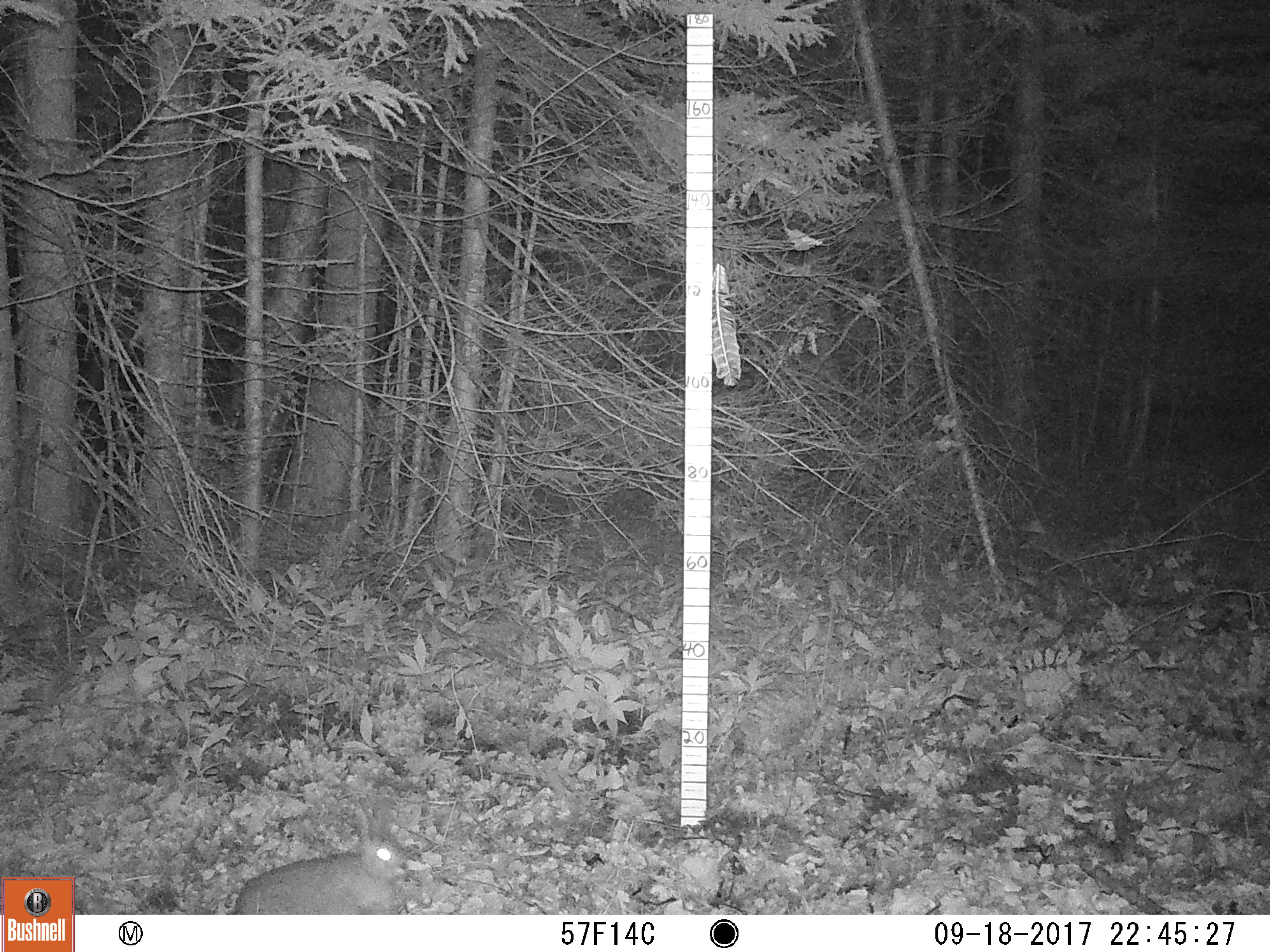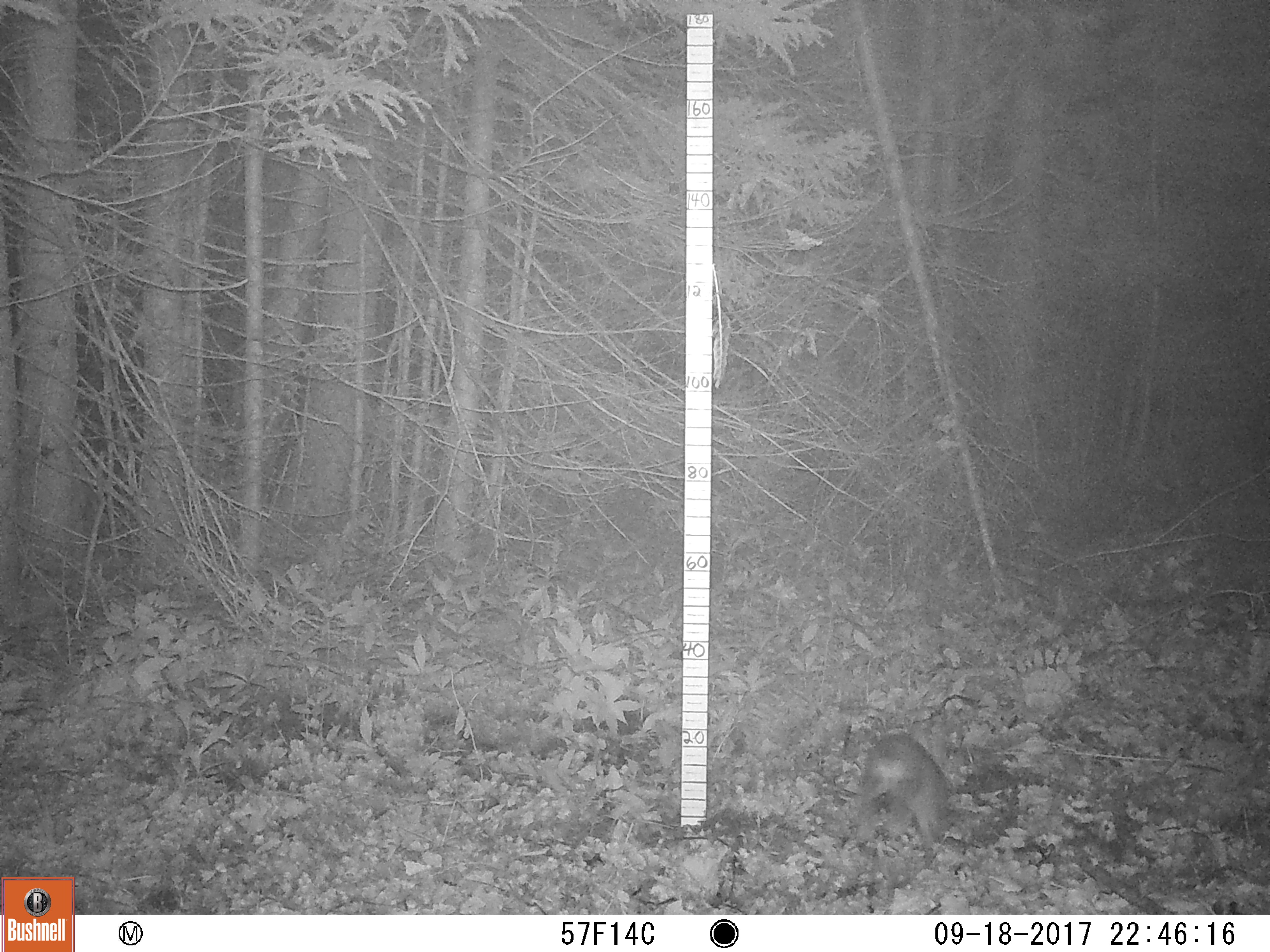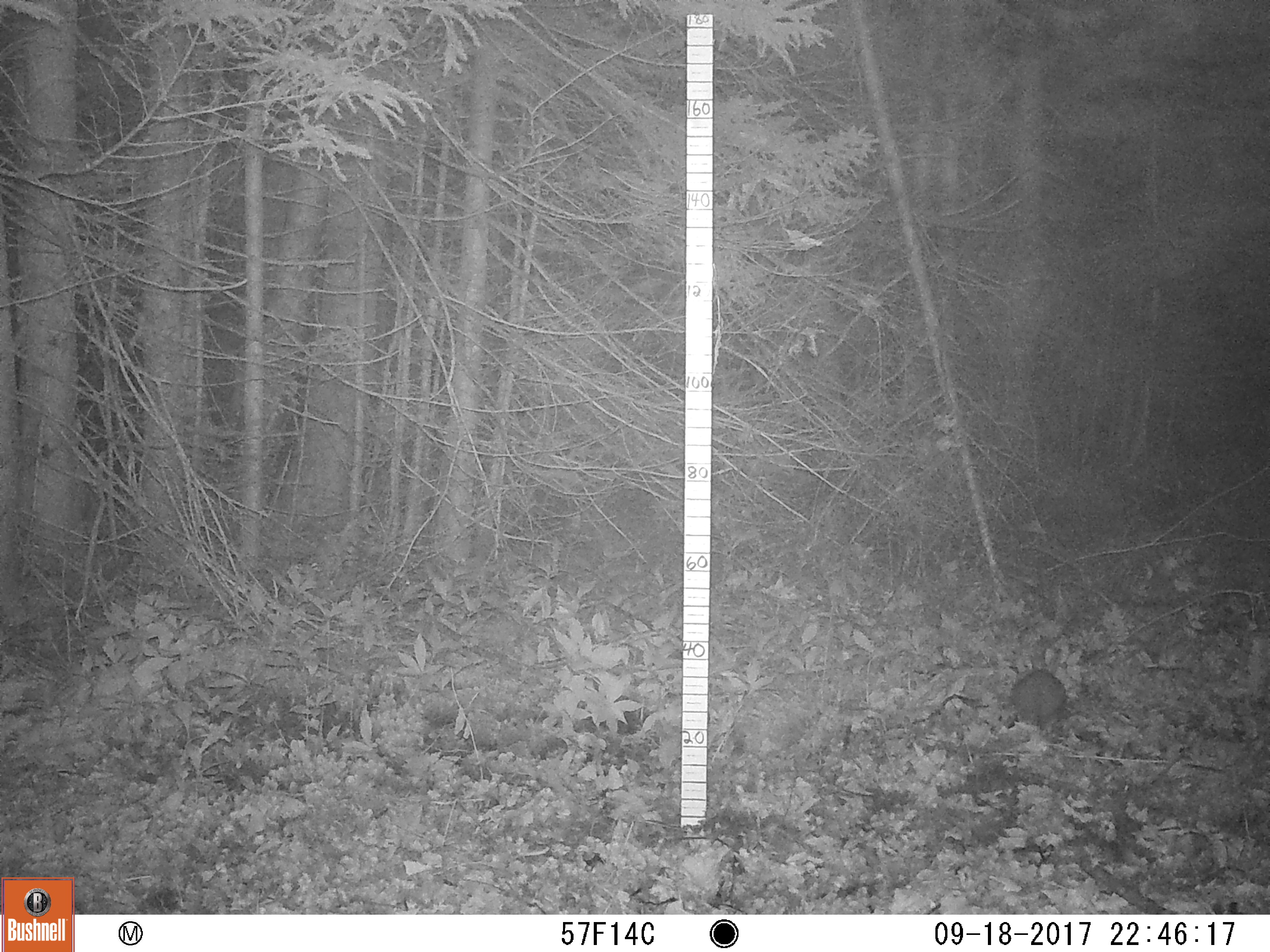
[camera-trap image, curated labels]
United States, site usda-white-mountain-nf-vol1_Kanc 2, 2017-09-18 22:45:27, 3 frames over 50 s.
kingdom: Animalia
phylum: Chordata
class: Mammalia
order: Lagomorpha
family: Leporidae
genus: Lepus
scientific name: Lepus americanus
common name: snowshoe hare